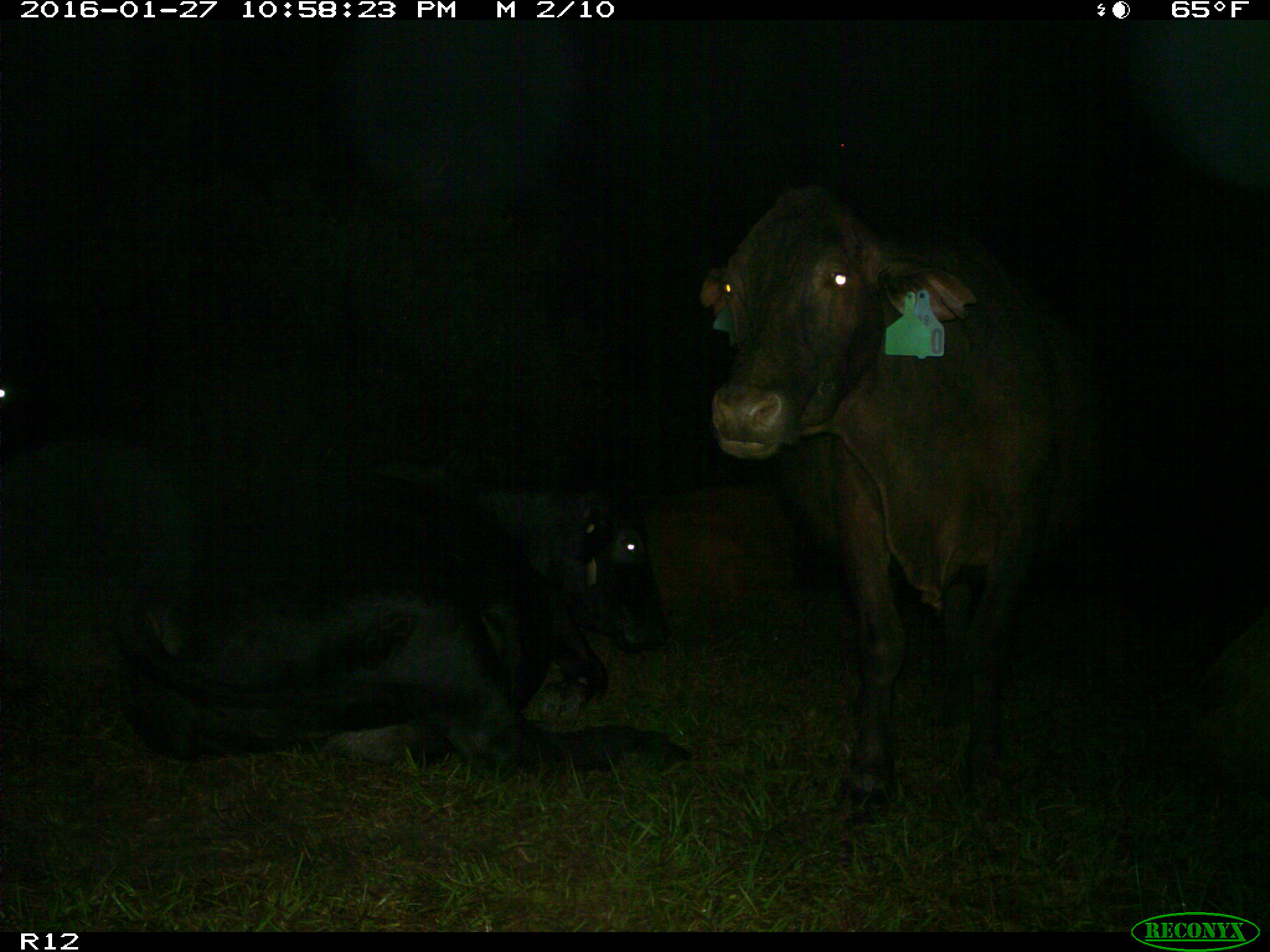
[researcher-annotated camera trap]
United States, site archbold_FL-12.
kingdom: Animalia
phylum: Chordata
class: Mammalia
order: Artiodactyla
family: Bovidae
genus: Bos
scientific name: Bos taurus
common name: domestic cow